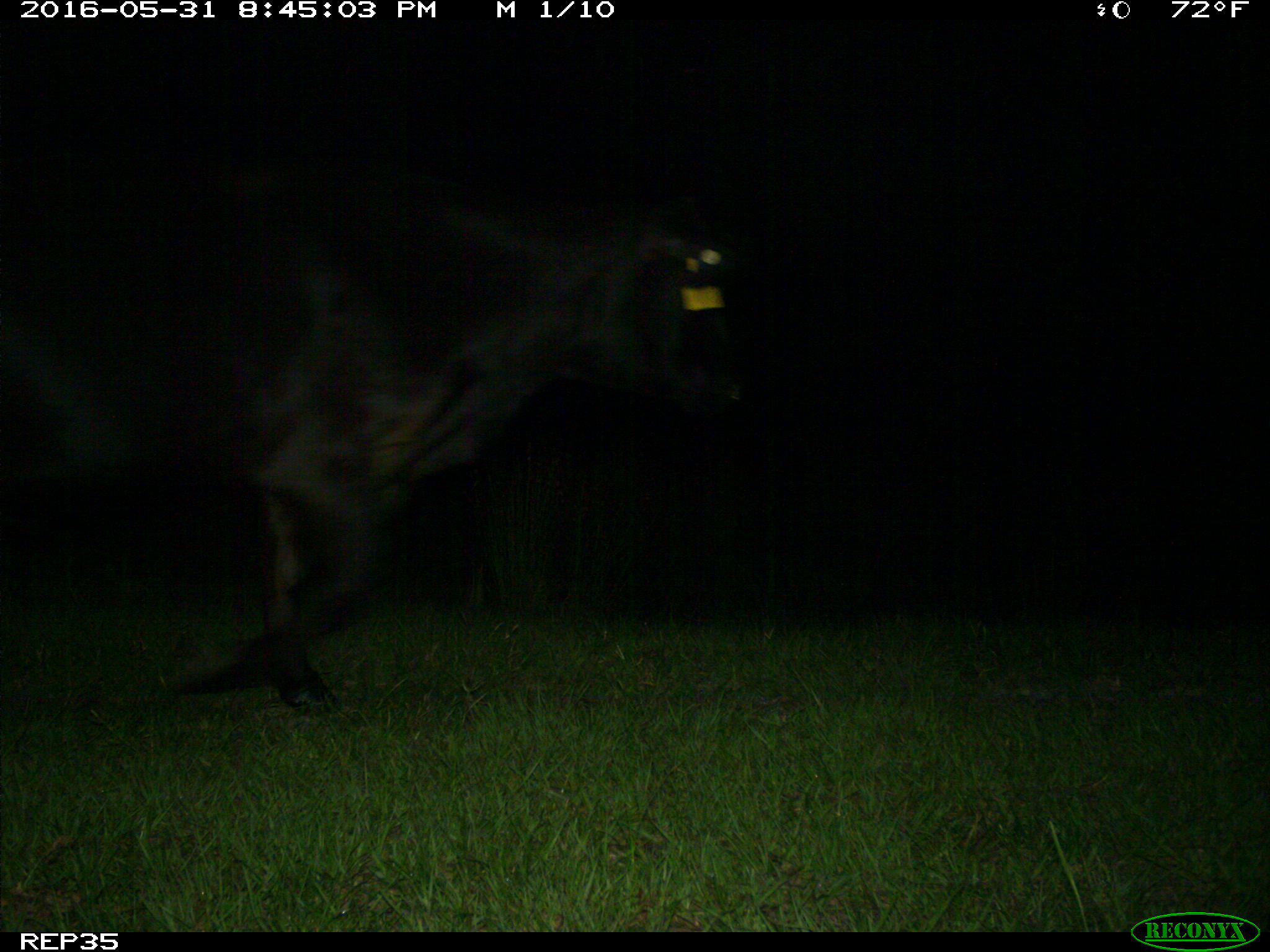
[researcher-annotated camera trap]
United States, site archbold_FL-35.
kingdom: Animalia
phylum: Chordata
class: Mammalia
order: Artiodactyla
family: Bovidae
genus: Bos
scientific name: Bos taurus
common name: domestic cow